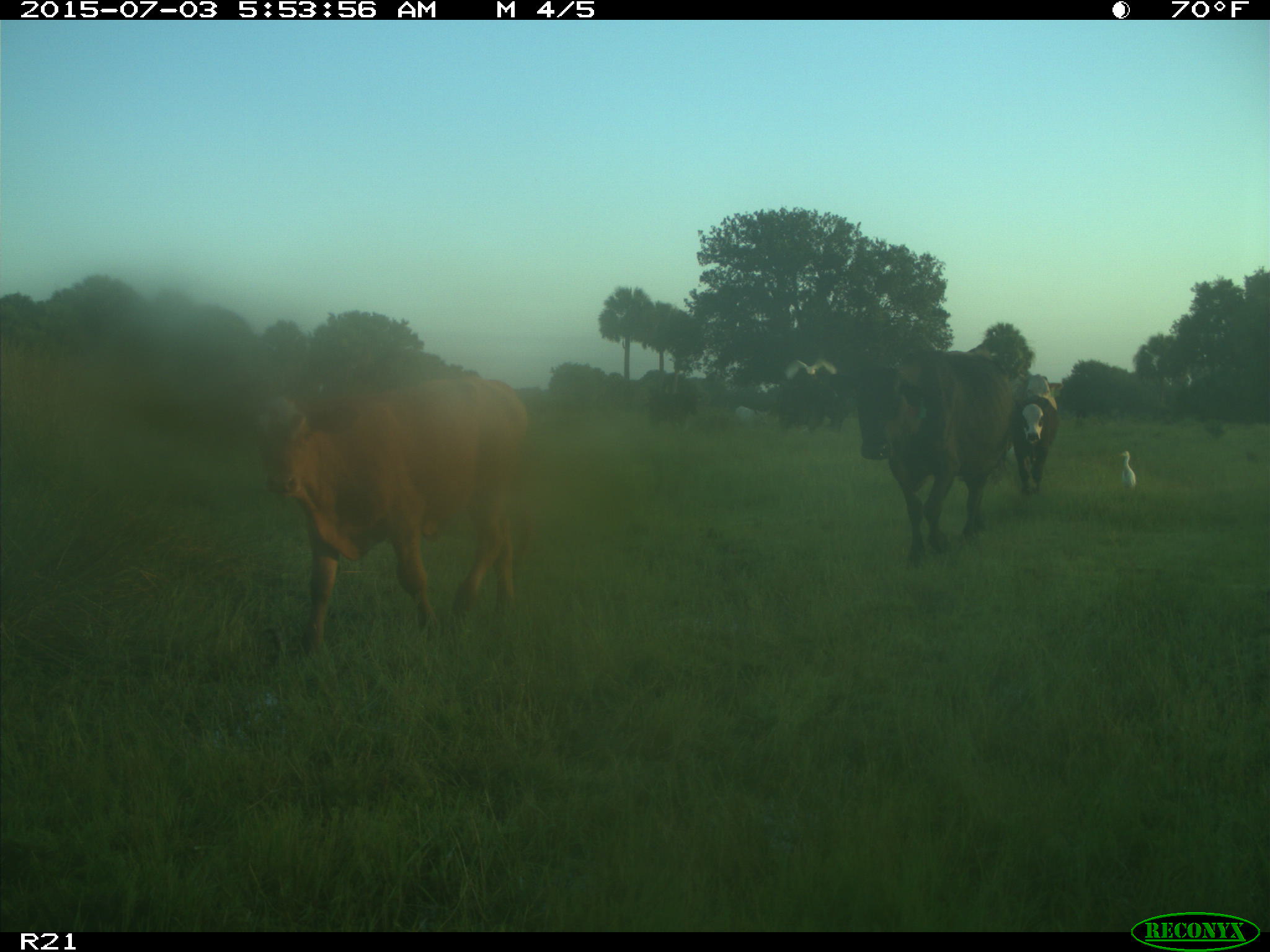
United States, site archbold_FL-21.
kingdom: Animalia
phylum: Chordata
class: Mammalia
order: Artiodactyla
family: Bovidae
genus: Bos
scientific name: Bos taurus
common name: domestic cow